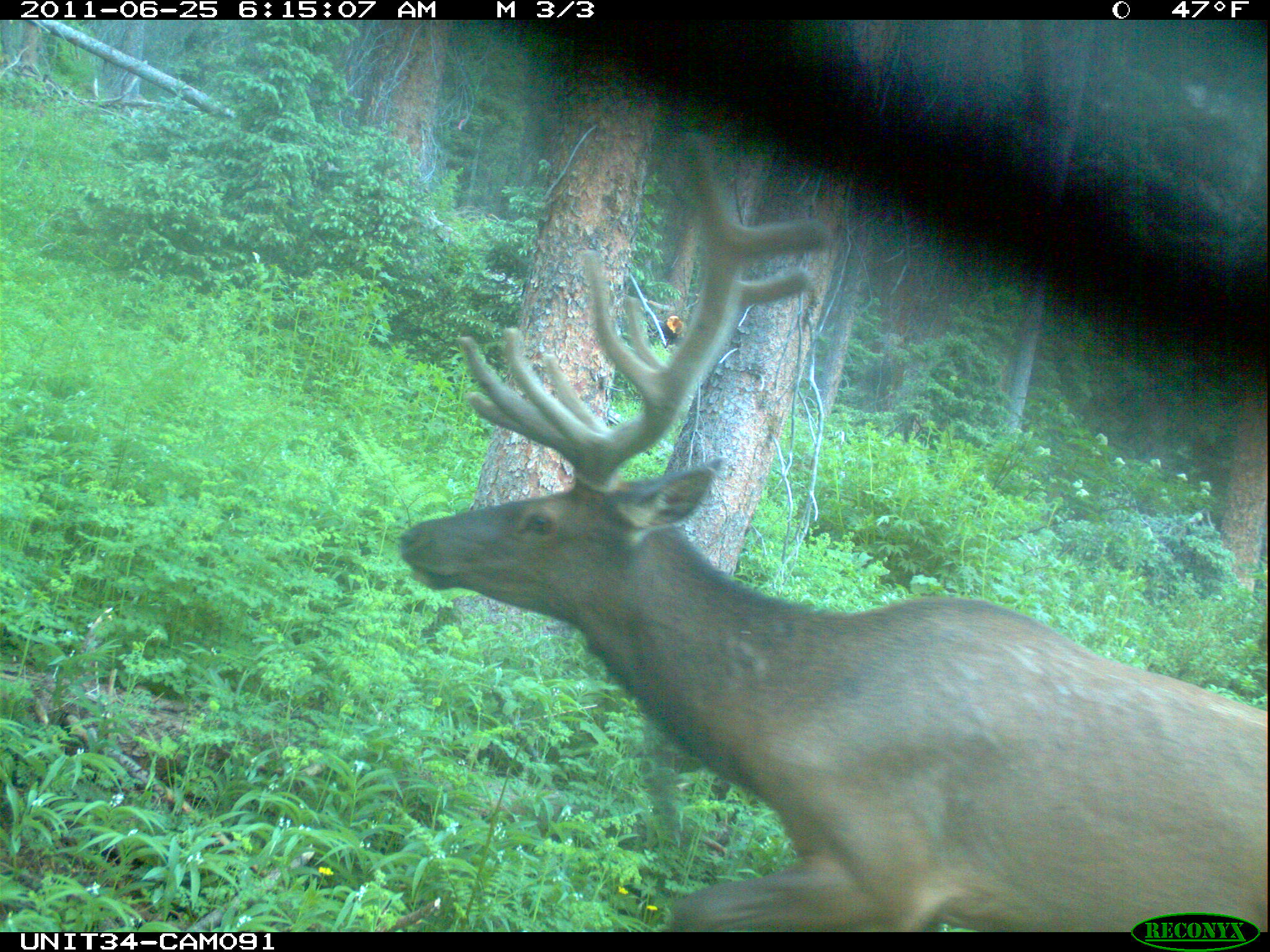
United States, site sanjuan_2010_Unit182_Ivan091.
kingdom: Animalia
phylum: Chordata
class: Mammalia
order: Artiodactyla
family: Cervidae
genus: Cervus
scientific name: Cervus elaphus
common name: red deer